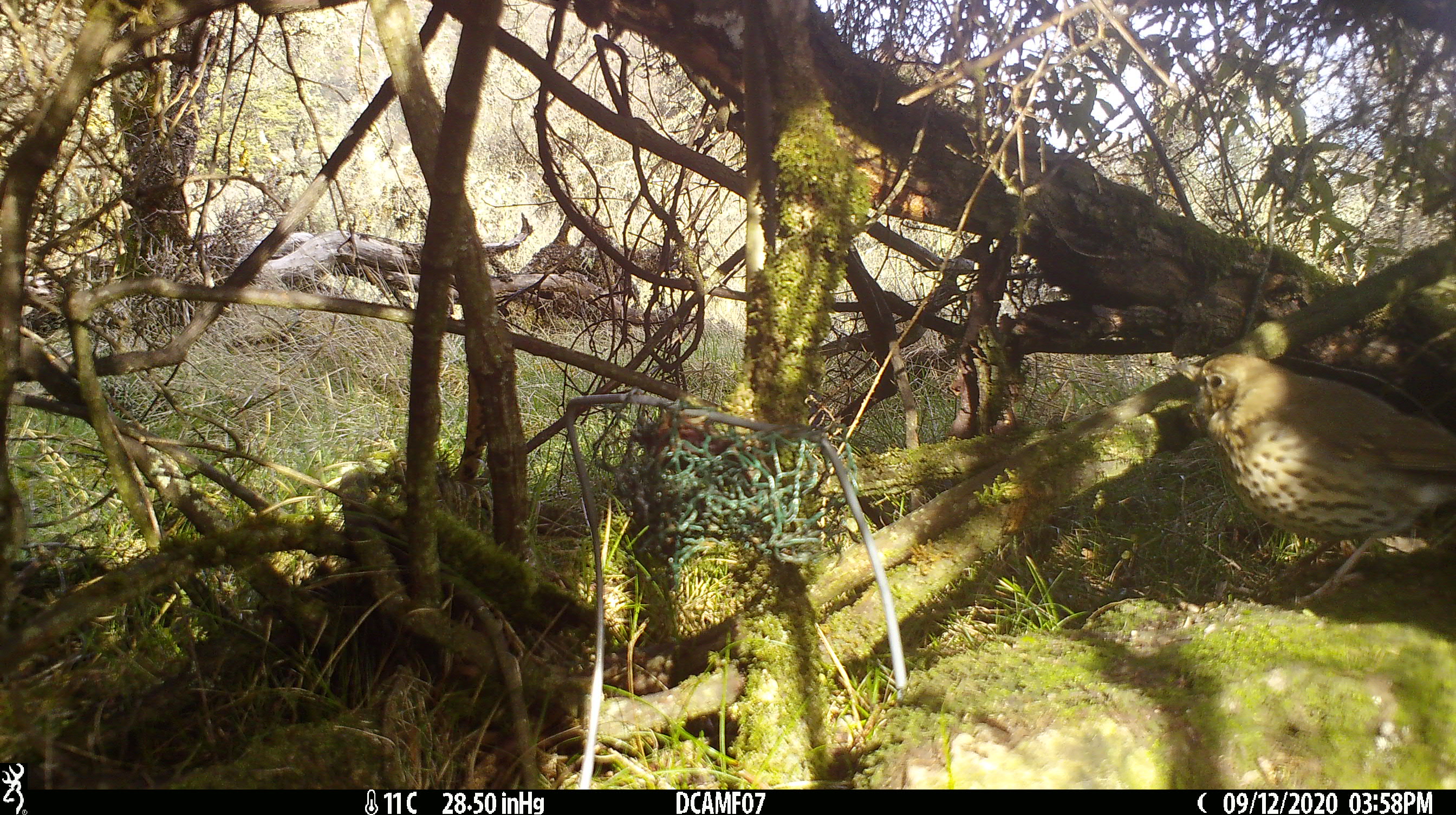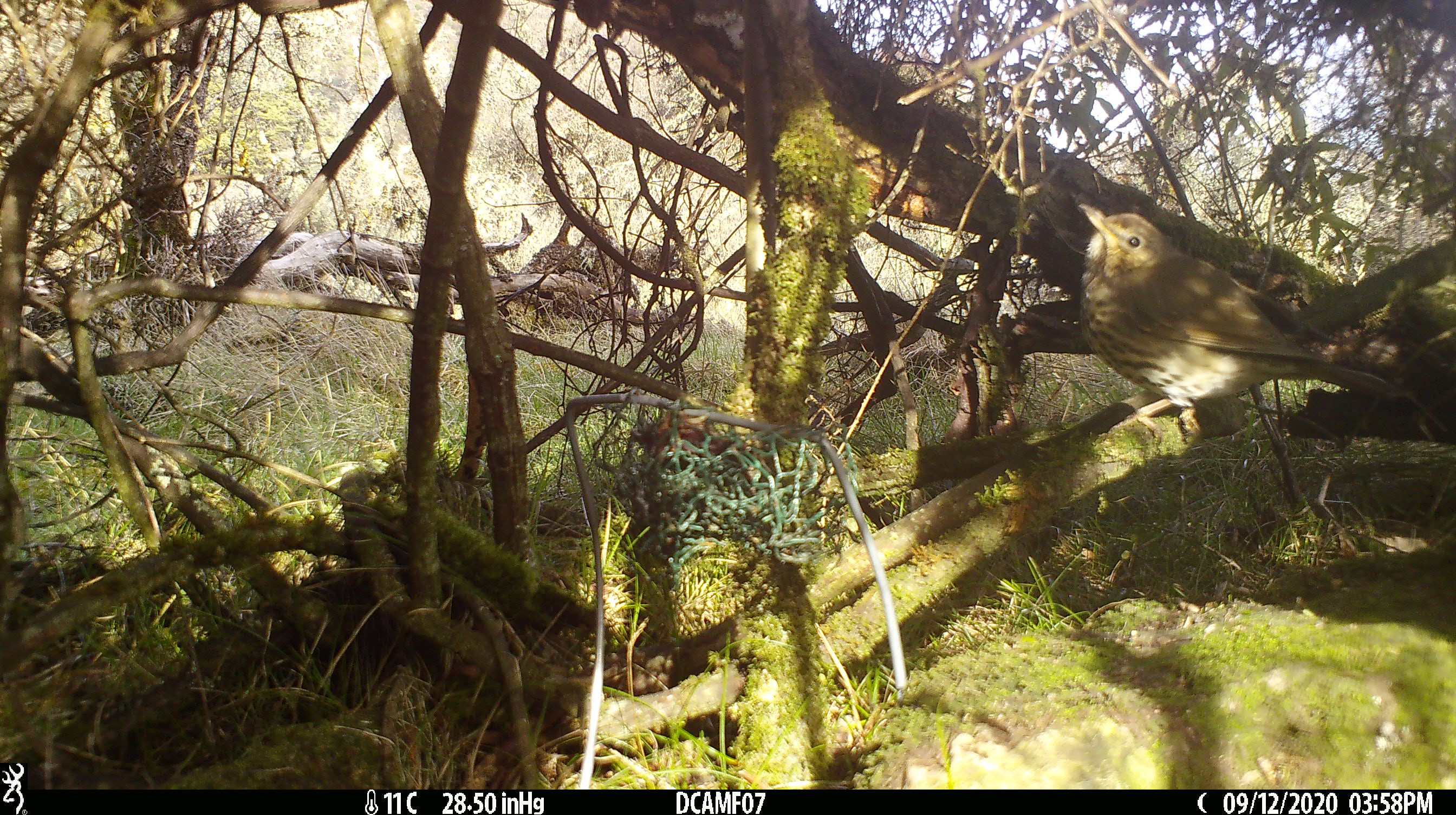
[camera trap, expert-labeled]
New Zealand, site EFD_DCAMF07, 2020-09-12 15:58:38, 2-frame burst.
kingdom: Animalia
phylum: Chordata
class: Aves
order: Passeriformes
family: Turdidae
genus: Turdus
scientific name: Turdus philomelos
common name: song thrush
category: thrush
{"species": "thrush (song thrush) (Turdus philomelos)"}